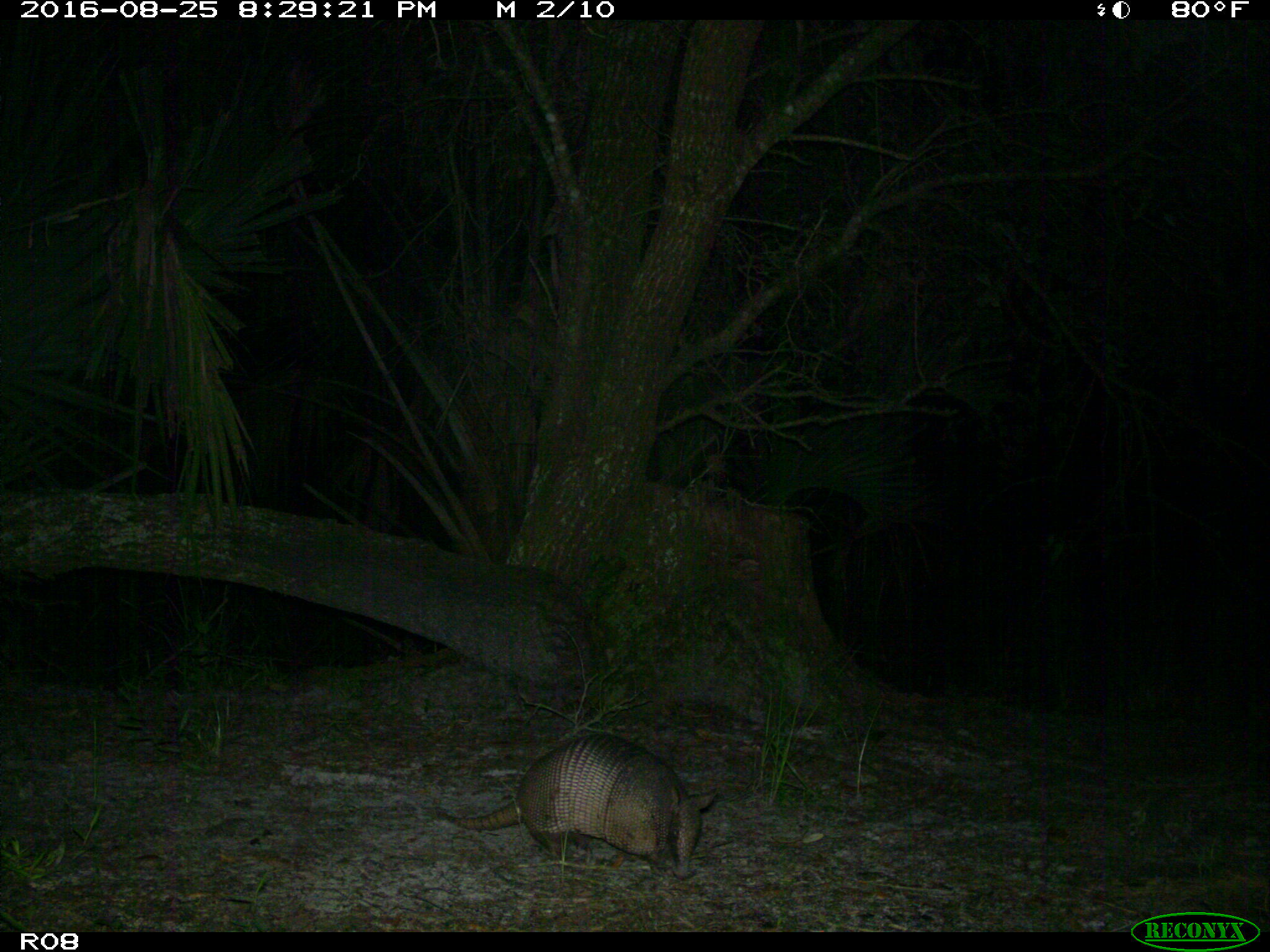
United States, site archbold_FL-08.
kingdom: Animalia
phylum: Chordata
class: Mammalia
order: Cingulata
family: Dasypodidae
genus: Dasypus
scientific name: Dasypus novemcinctus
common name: nine-banded armadillo